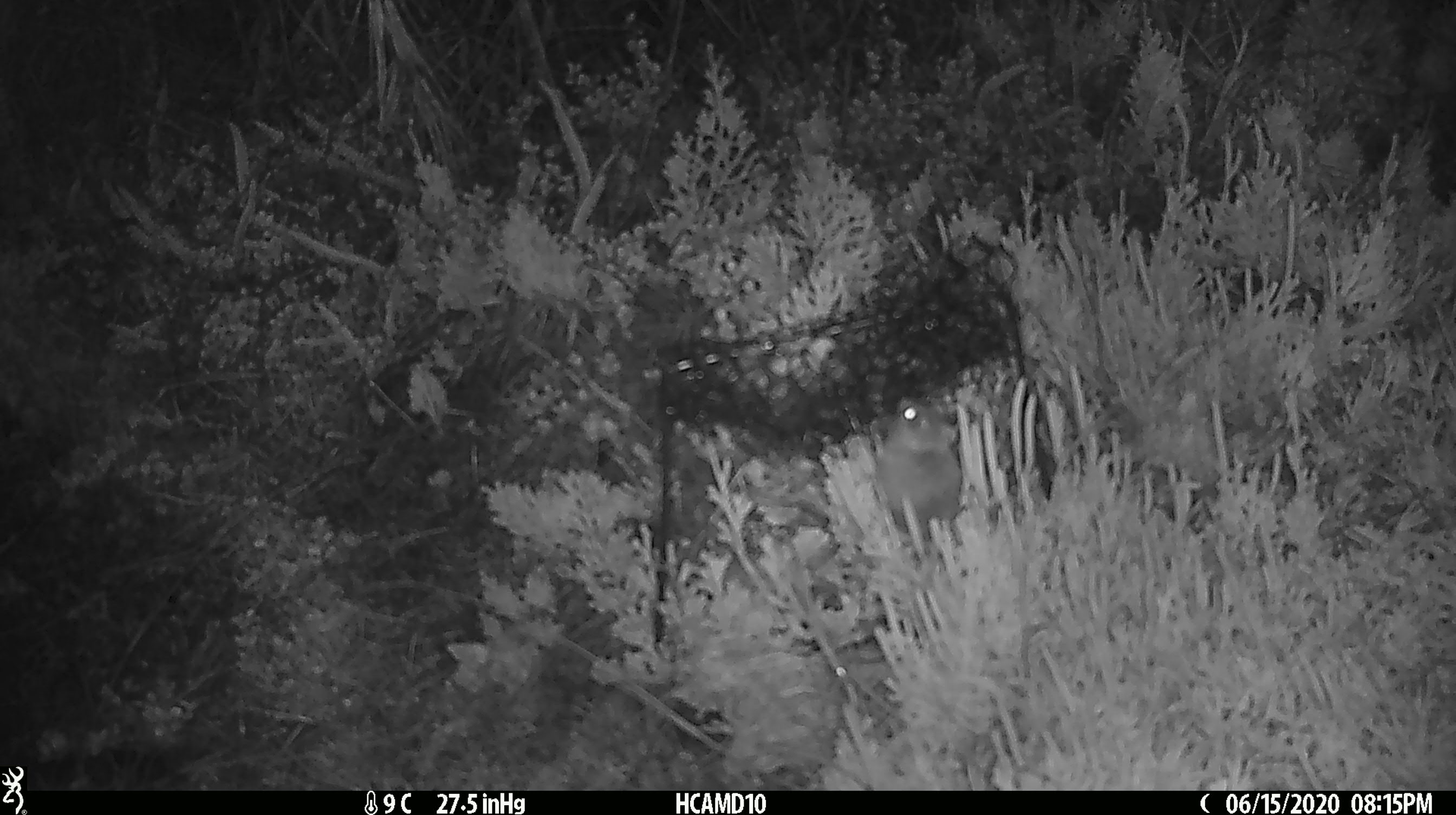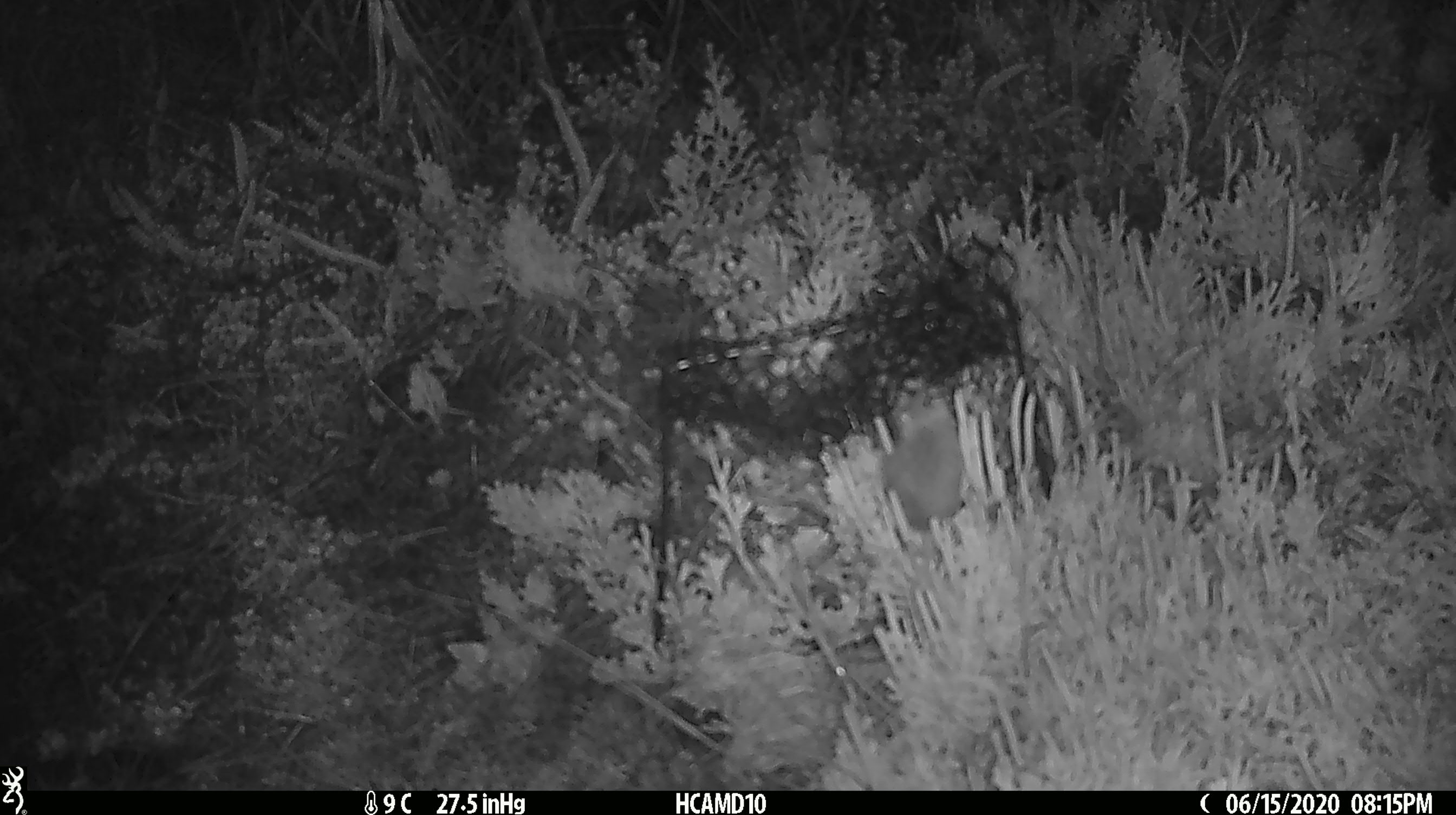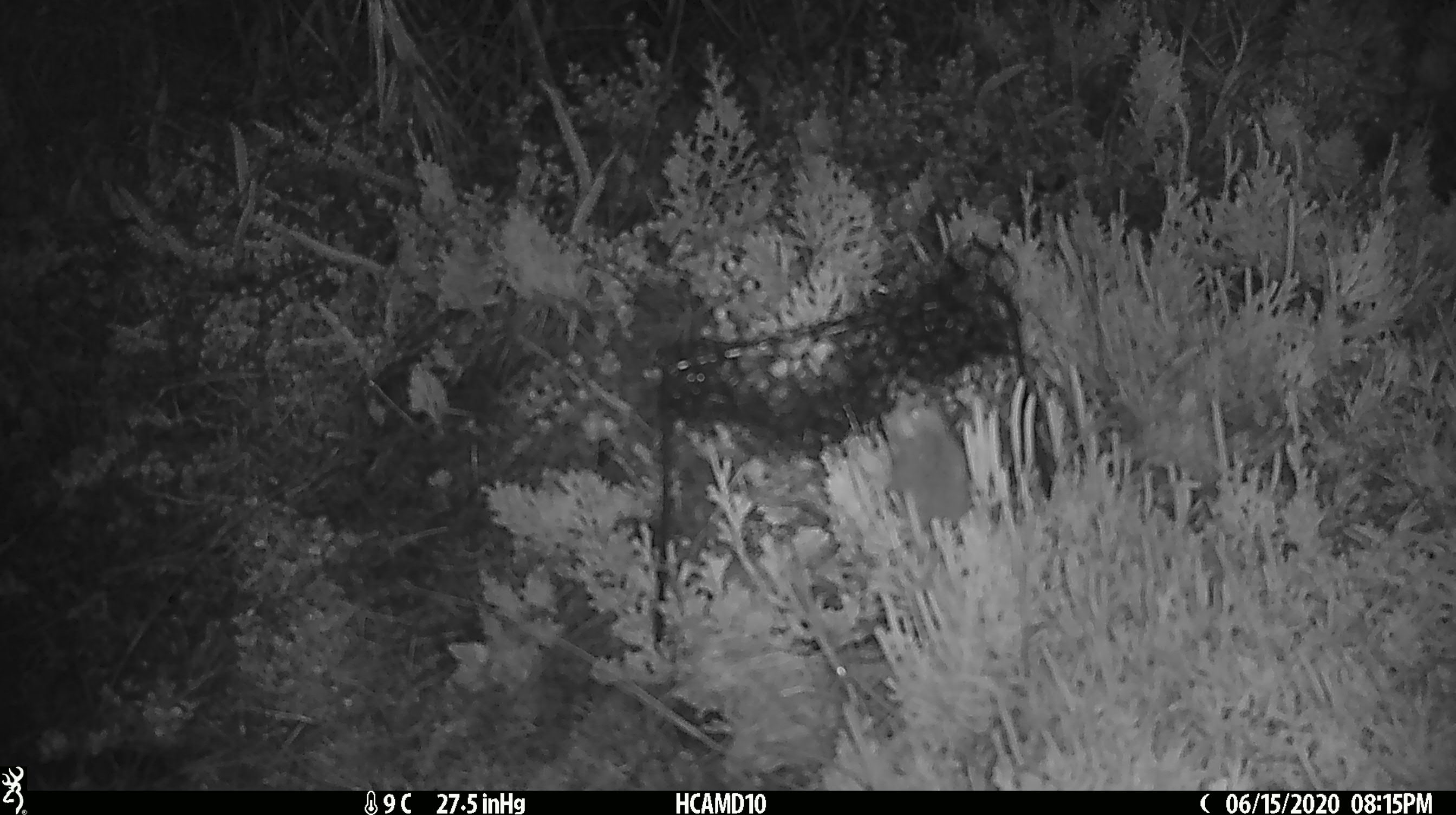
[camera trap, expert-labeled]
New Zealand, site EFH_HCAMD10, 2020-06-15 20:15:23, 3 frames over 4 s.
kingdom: Animalia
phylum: Chordata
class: Mammalia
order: Rodentia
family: Muridae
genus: Mus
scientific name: Mus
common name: mouse